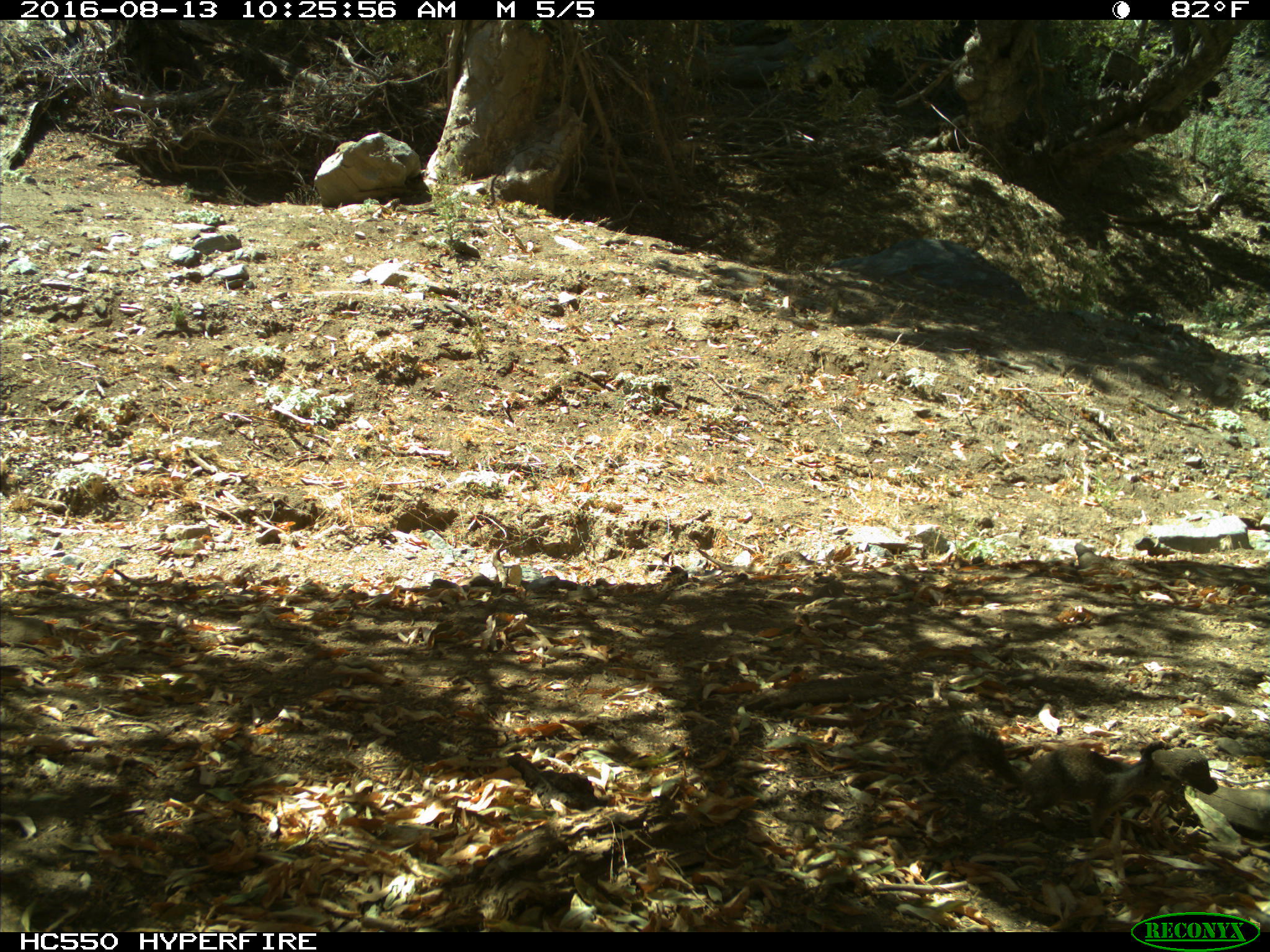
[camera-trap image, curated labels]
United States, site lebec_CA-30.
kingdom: Animalia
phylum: Chordata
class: Mammalia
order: Rodentia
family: Sciuridae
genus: Otospermophilus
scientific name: Otospermophilus beecheyi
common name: california ground squirrel